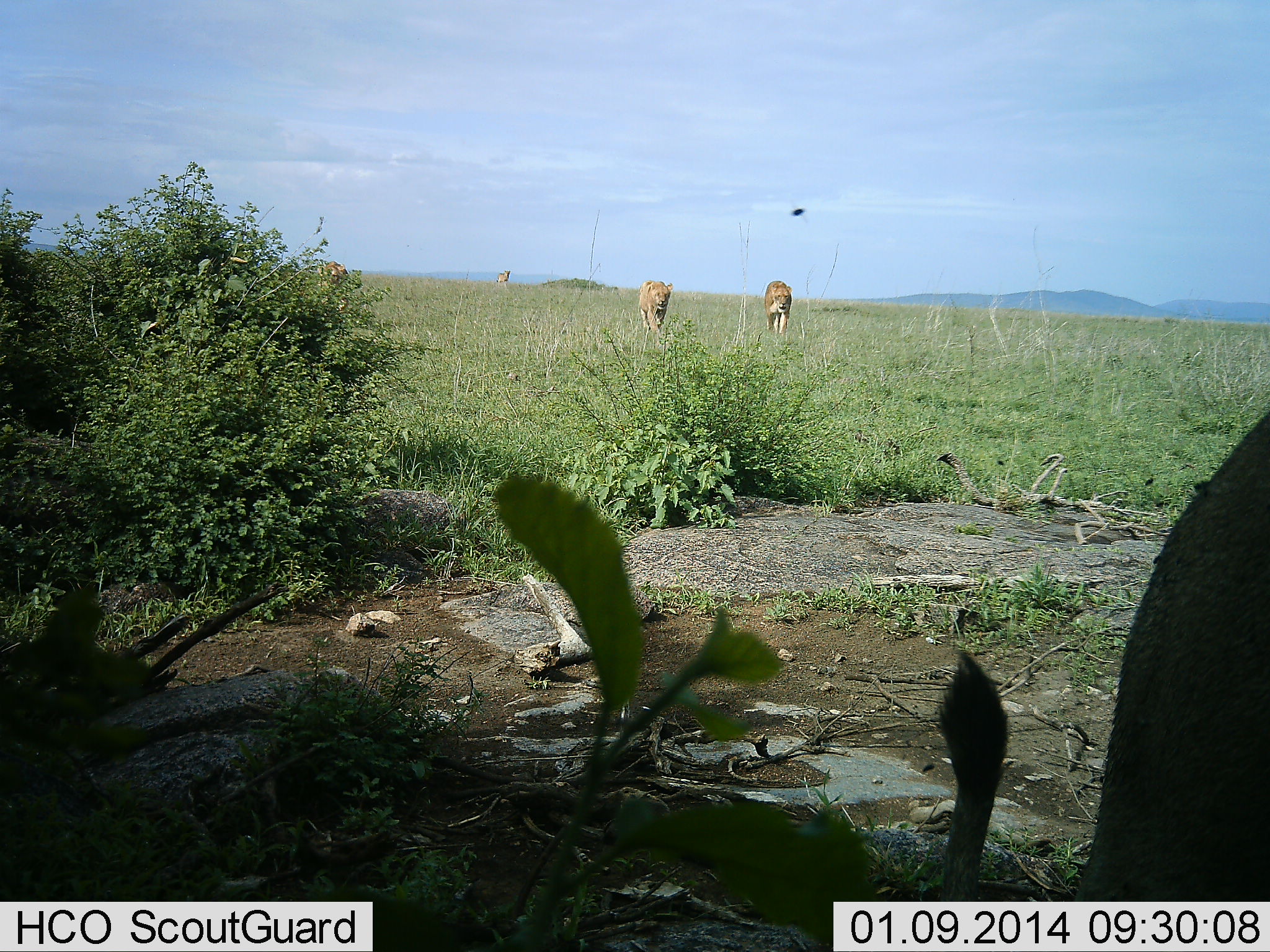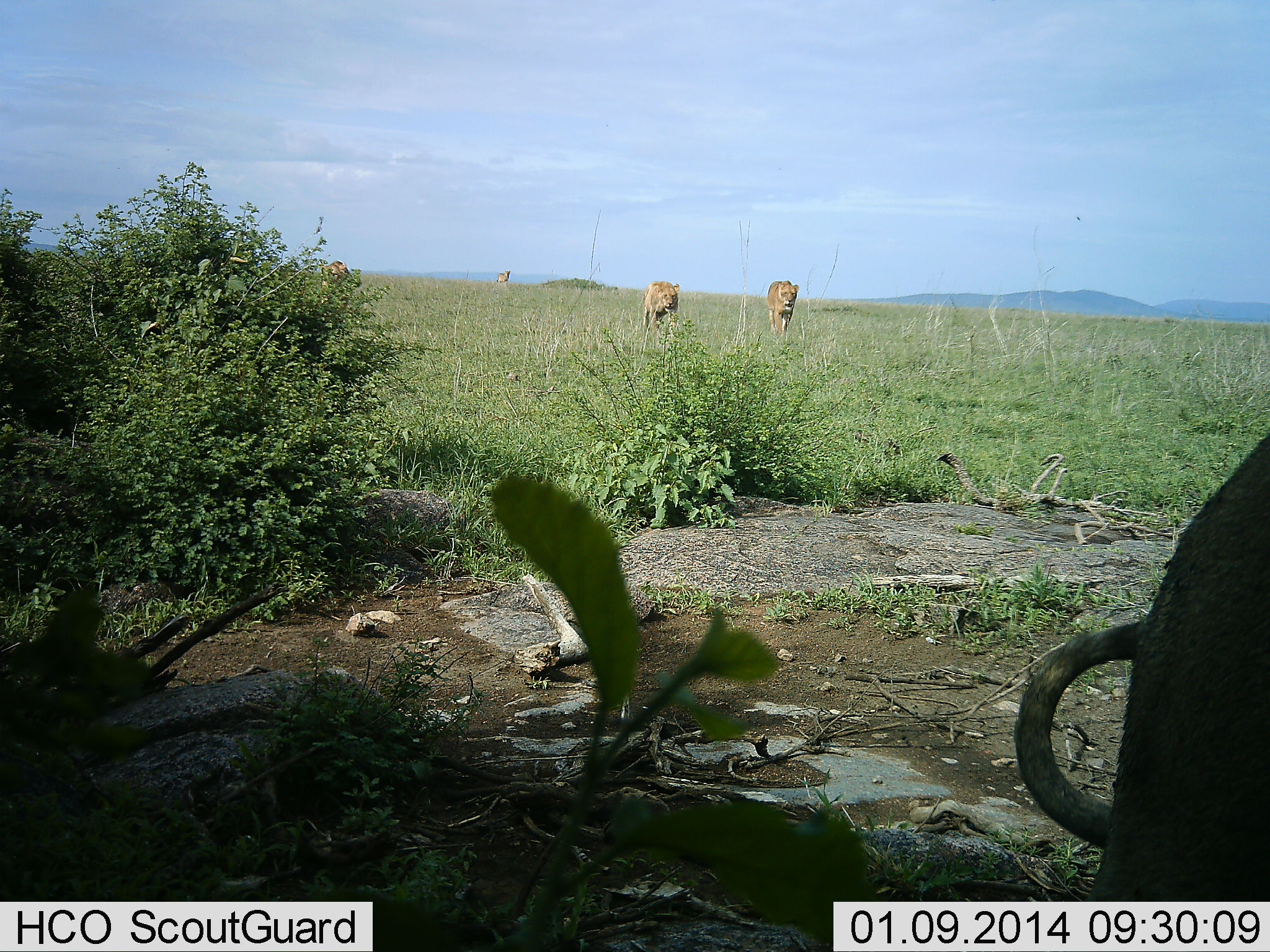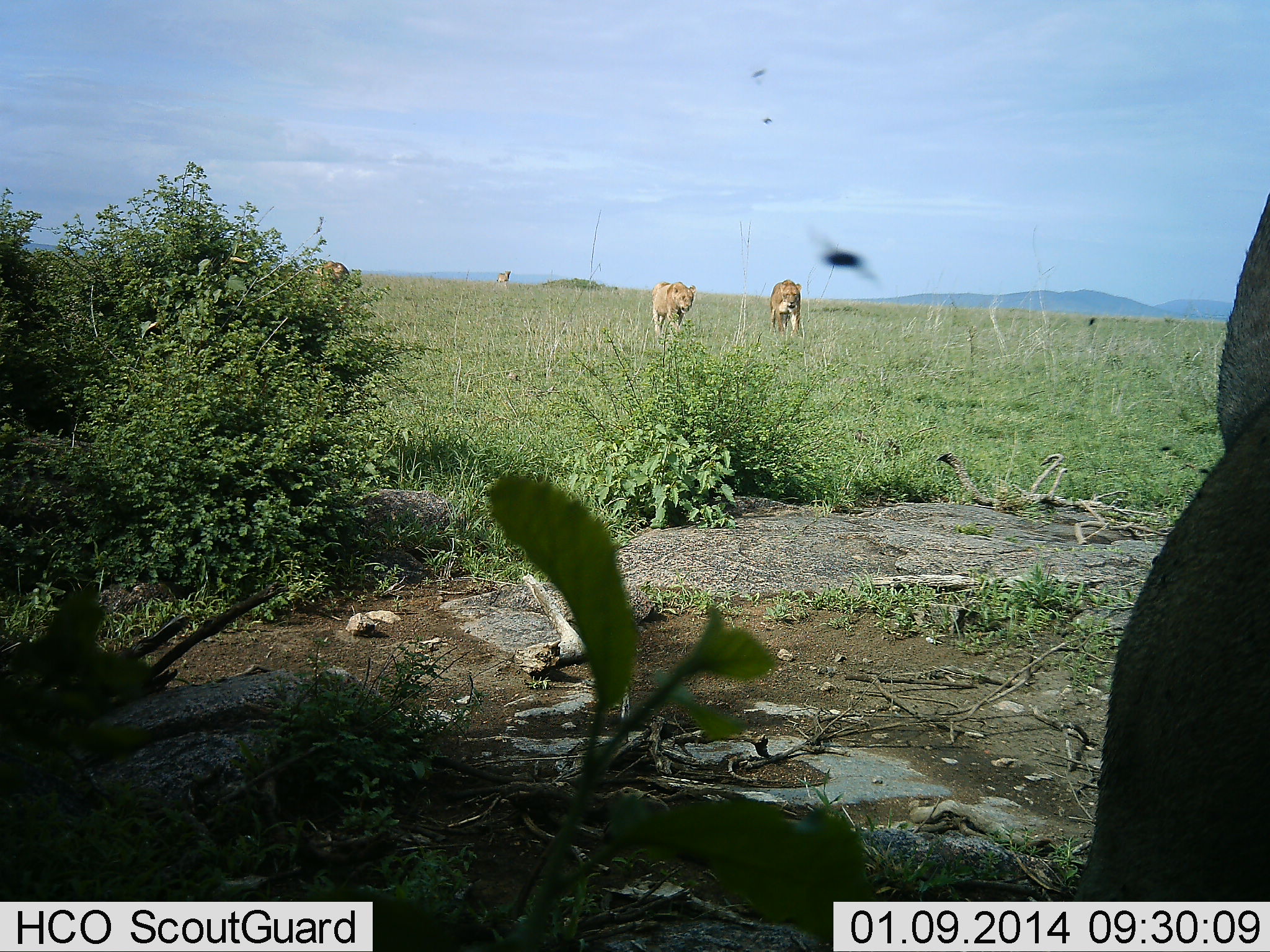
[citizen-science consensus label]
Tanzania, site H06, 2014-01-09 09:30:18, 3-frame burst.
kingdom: Animalia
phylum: Chordata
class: Mammalia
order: Carnivora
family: Felidae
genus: Panthera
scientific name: Panthera leo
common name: lion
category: lionfemale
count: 5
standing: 36%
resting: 7%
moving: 100%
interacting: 7%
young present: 0%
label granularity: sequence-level